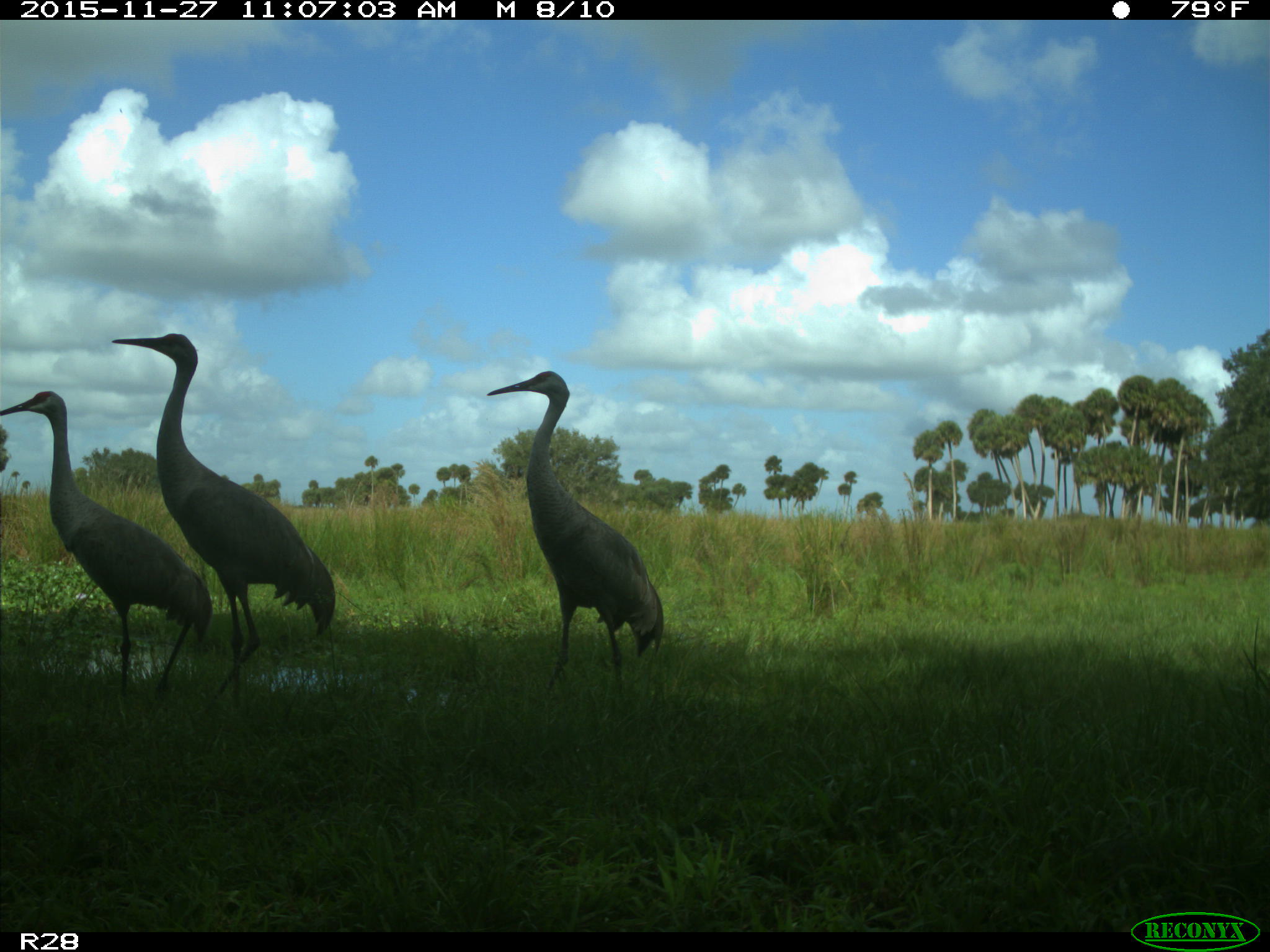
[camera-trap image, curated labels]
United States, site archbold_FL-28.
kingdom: Animalia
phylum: Chordata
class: Aves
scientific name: Aves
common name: birds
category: unidentified bird